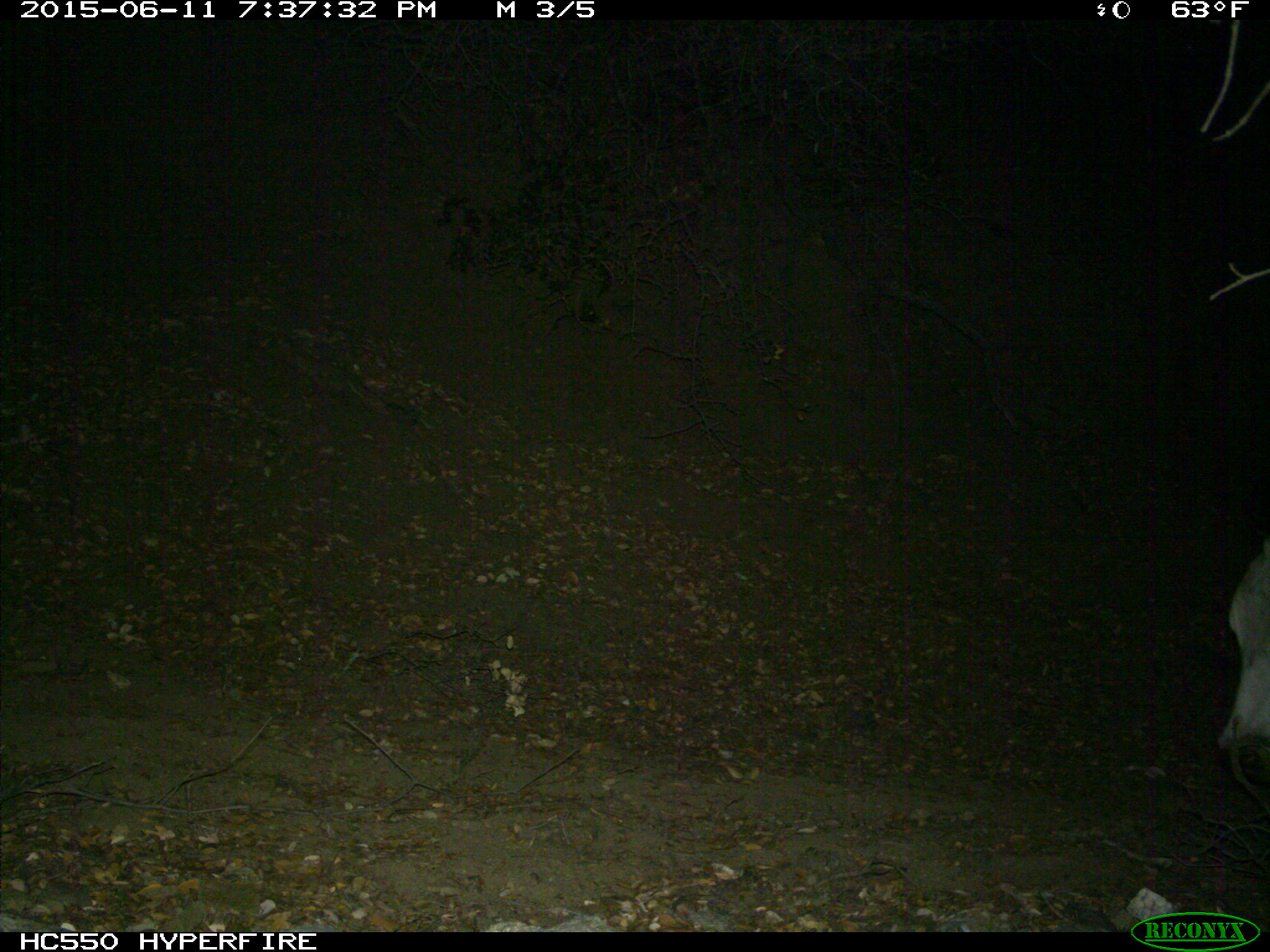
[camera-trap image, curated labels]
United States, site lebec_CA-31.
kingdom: Animalia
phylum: Chordata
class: Mammalia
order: Artiodactyla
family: Bovidae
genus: Bos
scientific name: Bos taurus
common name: domestic cow